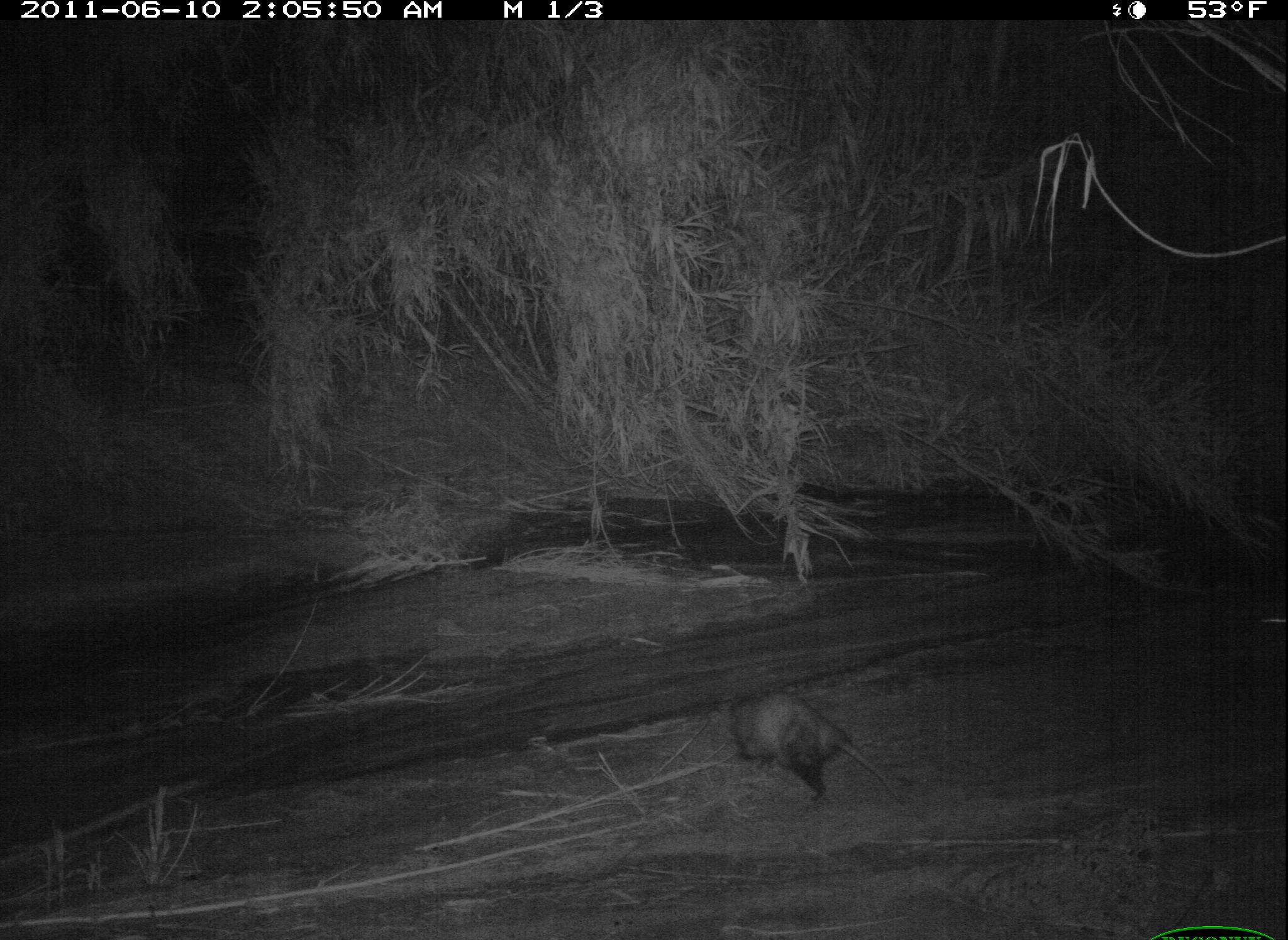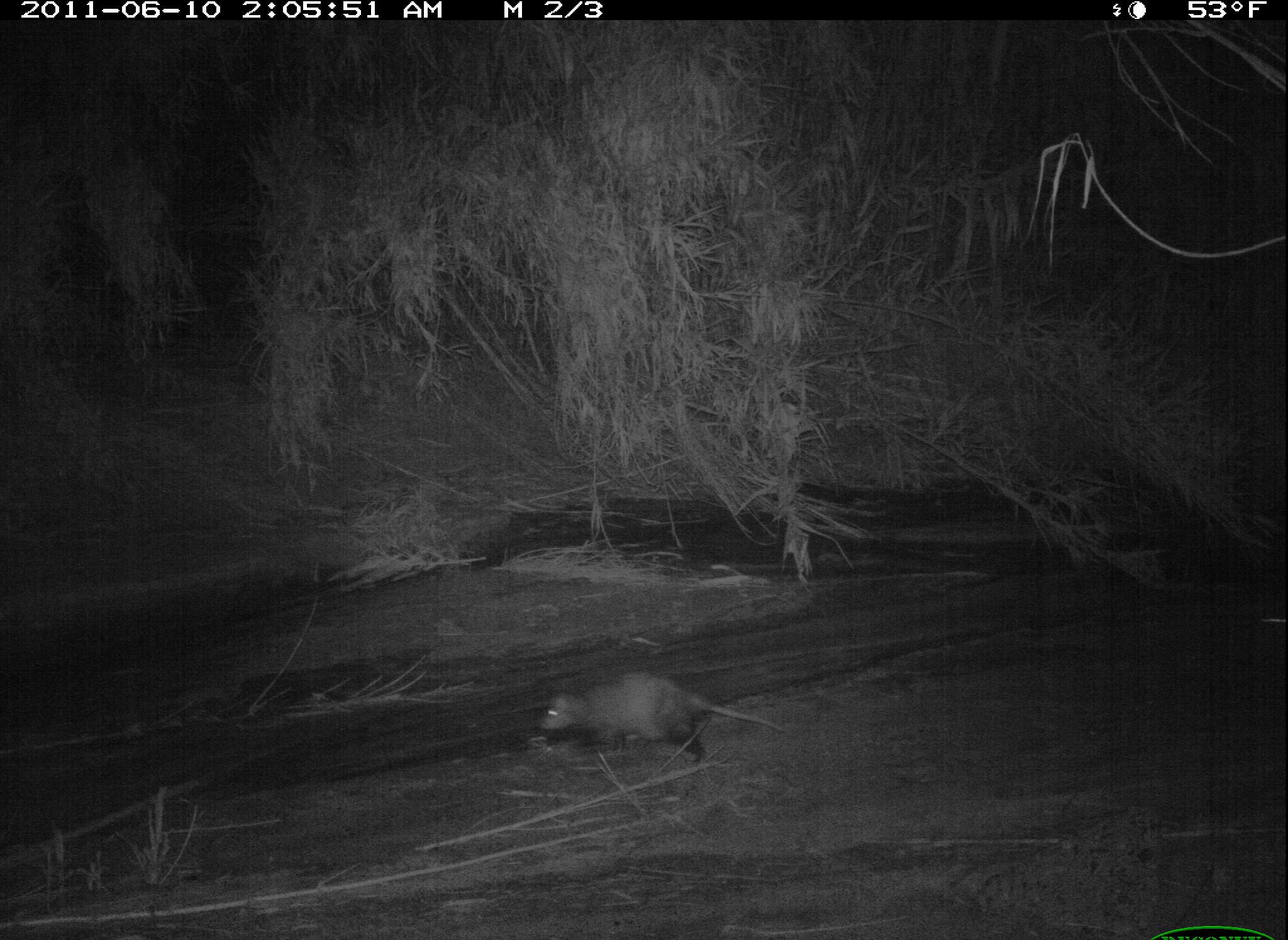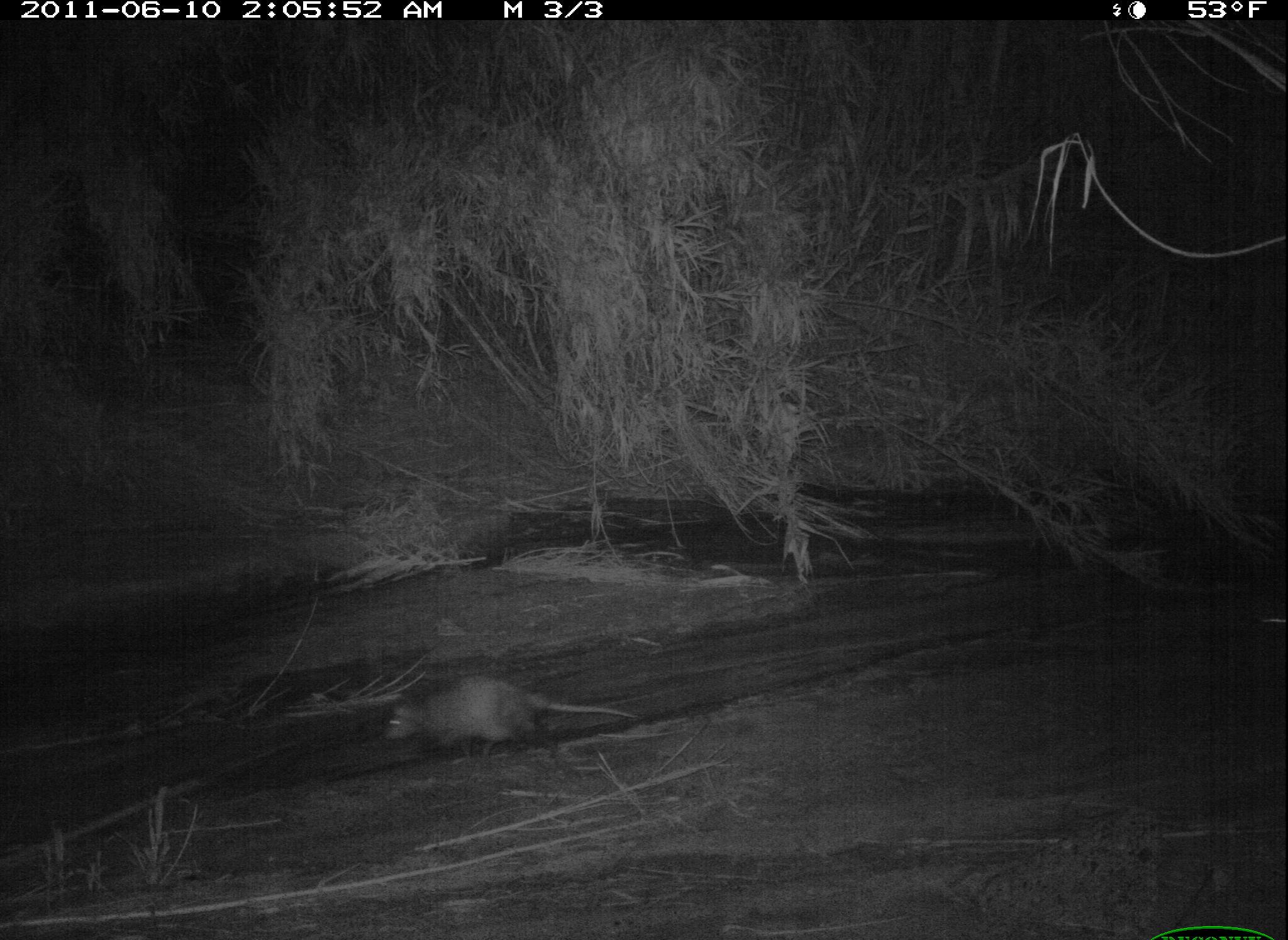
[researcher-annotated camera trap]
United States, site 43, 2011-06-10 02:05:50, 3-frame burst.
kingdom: Animalia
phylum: Chordata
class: Mammalia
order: Didelphimorphia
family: Didelphidae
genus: Didelphis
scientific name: Didelphis virginiana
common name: virginia opossum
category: opossum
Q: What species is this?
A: Opossum (virginia opossum) (Didelphis virginiana).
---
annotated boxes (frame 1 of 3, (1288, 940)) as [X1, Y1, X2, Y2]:
opossum: [721, 680, 916, 818]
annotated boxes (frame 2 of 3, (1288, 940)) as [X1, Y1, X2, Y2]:
opossum: [525, 664, 787, 781]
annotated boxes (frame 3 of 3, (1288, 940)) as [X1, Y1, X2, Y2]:
opossum: [370, 664, 607, 773]